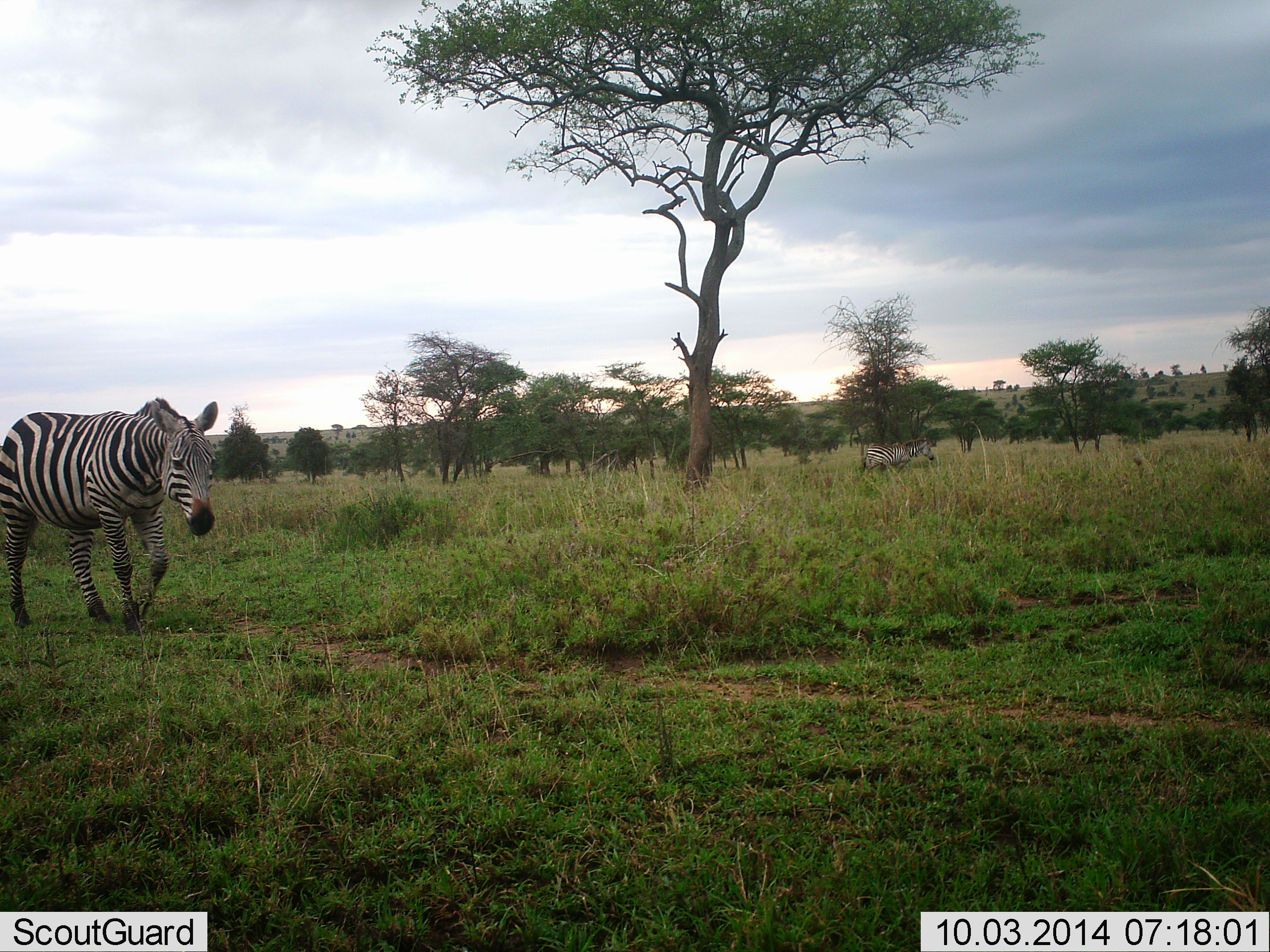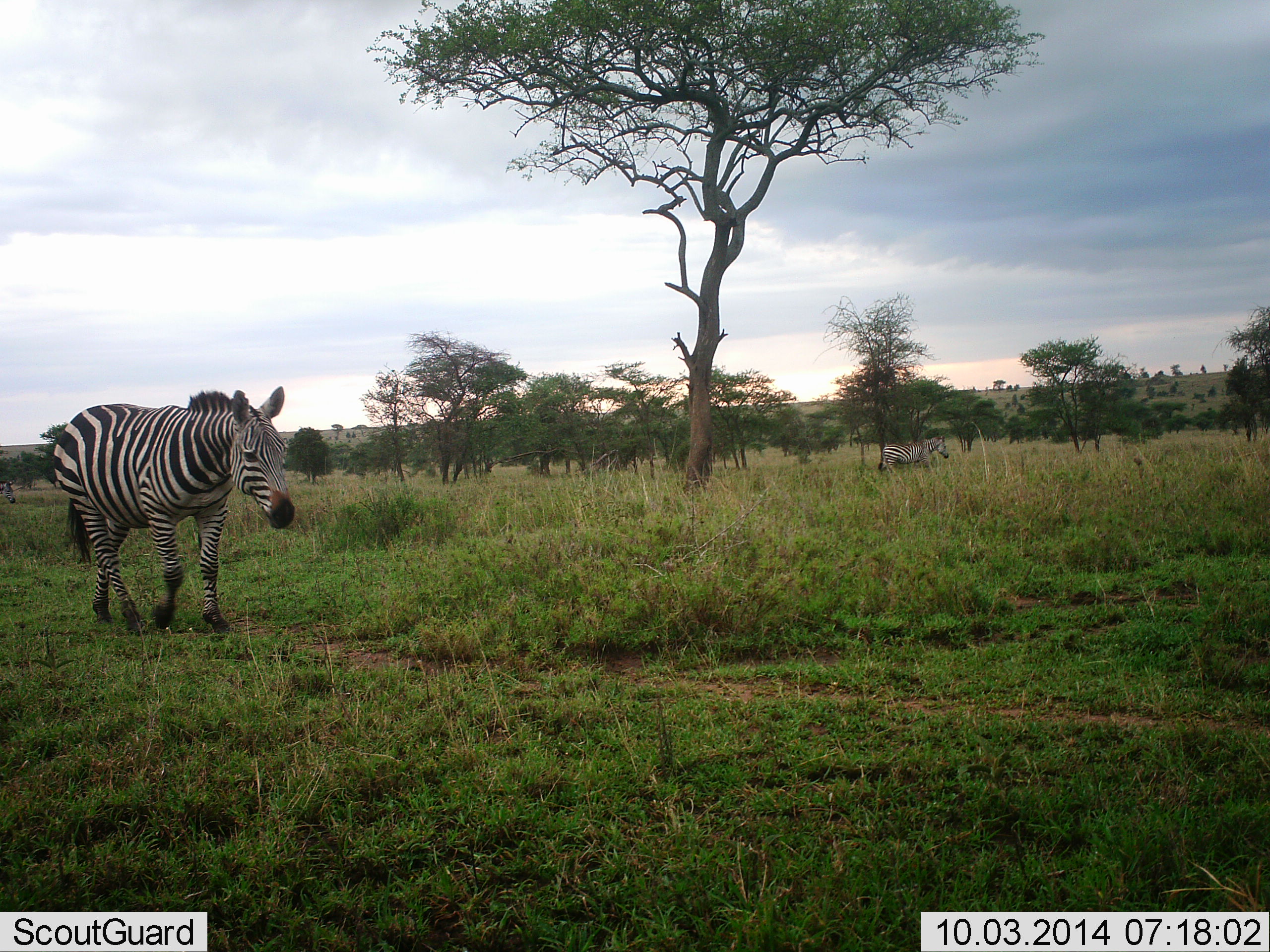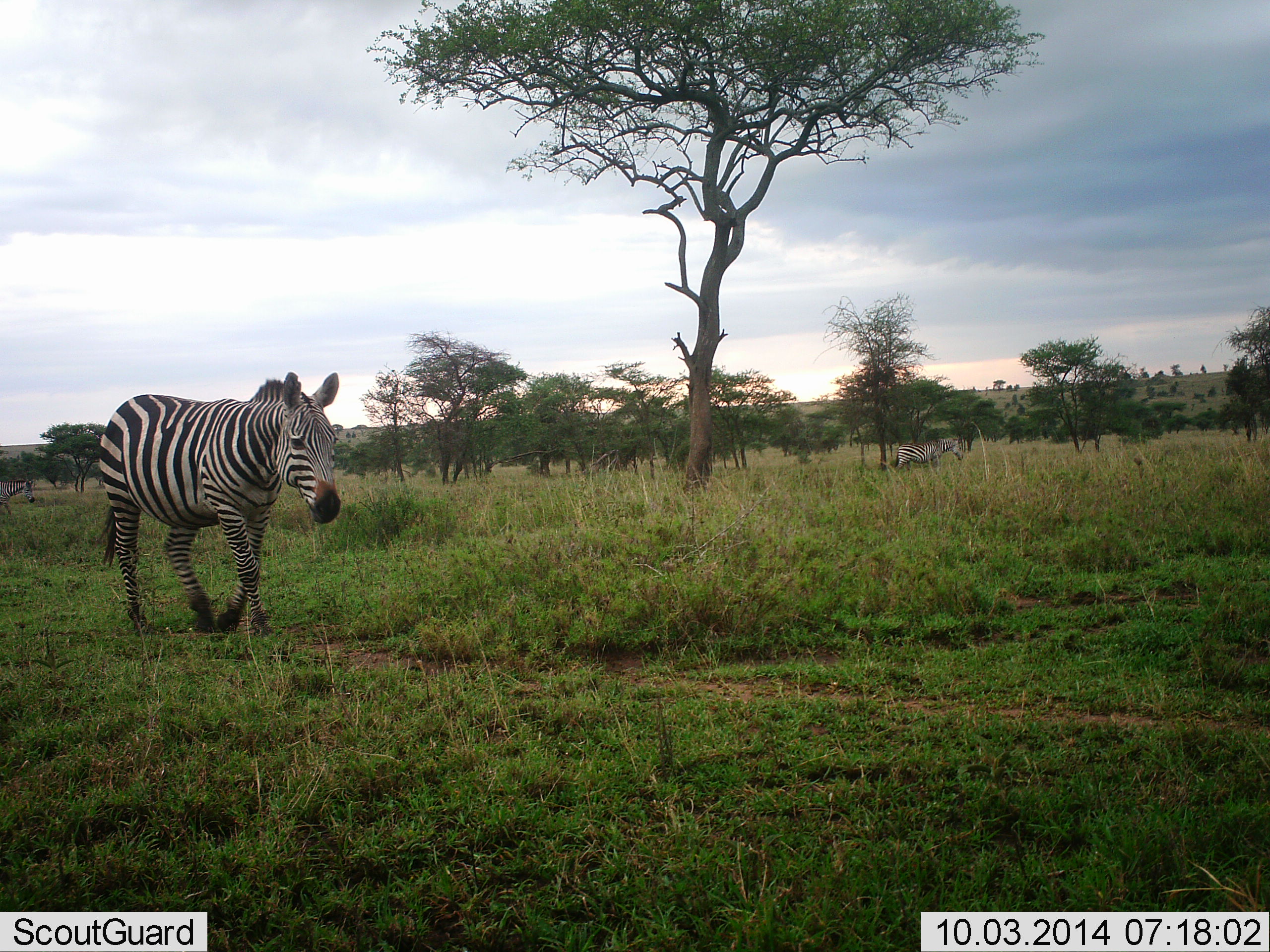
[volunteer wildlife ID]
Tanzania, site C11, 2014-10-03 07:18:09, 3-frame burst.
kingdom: Animalia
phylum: Chordata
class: Mammalia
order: Perissodactyla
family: Equidae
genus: Equus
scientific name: Equus quagga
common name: plains zebra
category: zebra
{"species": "zebra (plains zebra) (Equus quagga)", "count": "2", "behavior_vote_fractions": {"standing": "10%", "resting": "0%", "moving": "100%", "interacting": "0%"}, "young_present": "0%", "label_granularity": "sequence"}